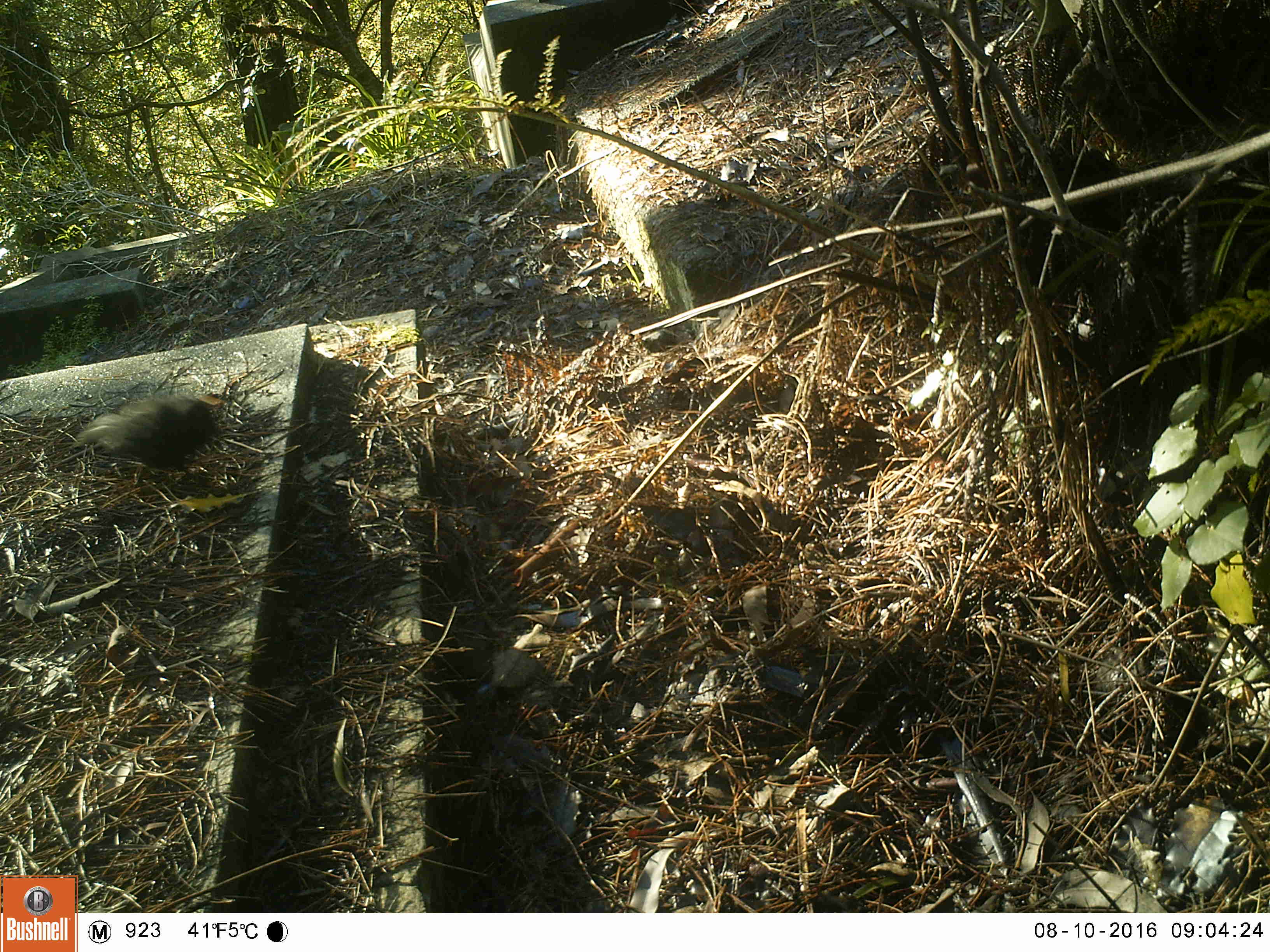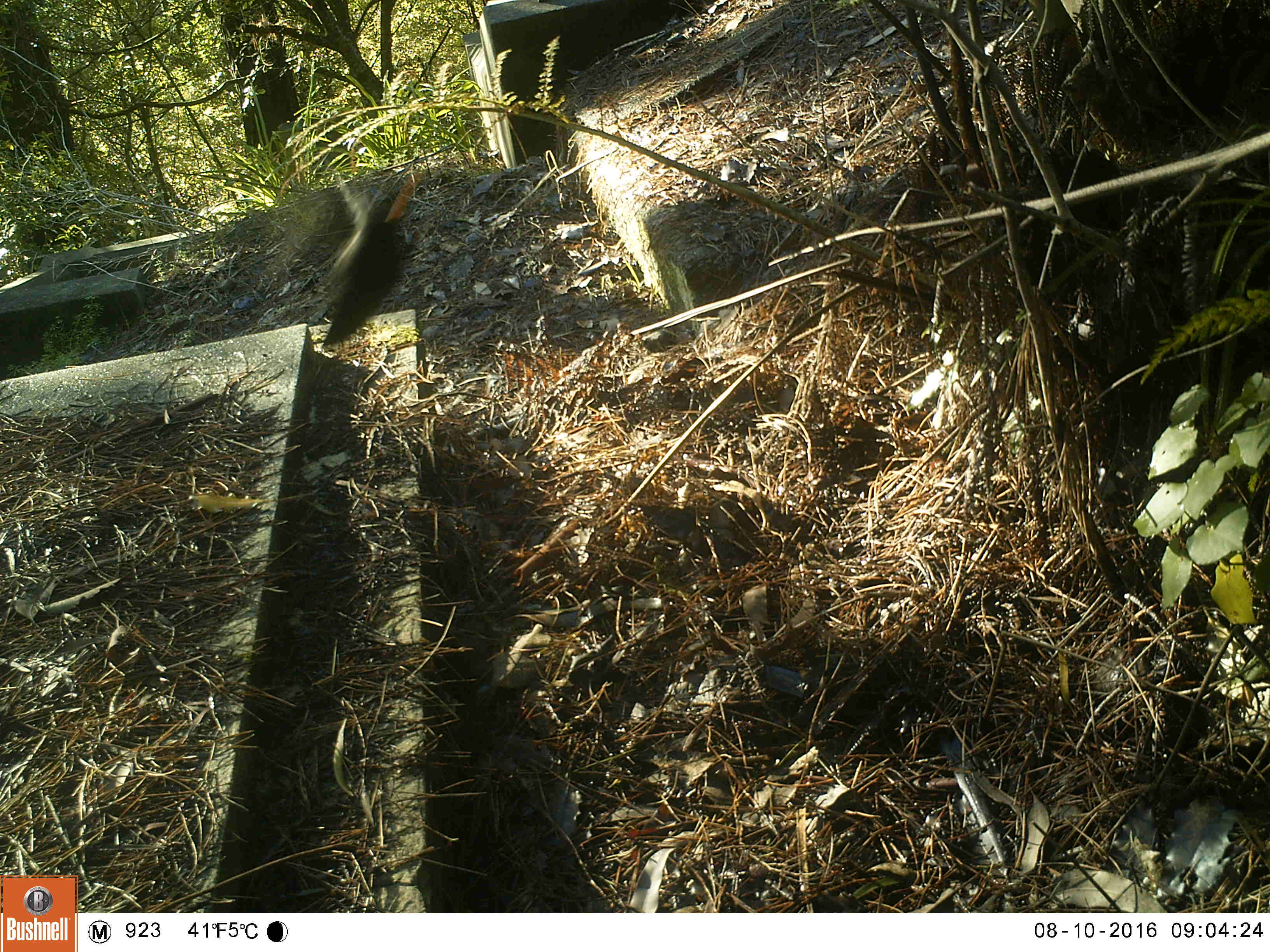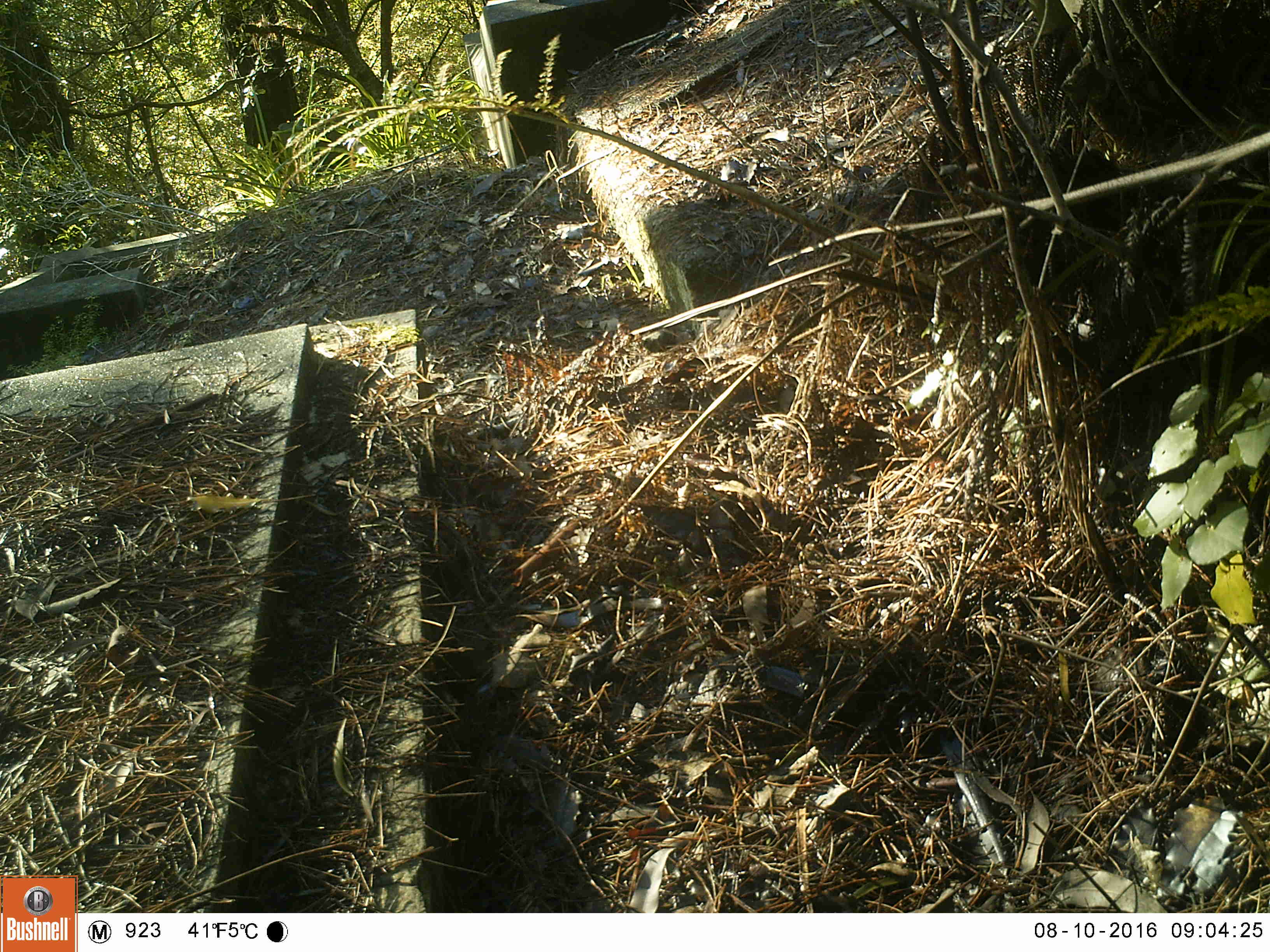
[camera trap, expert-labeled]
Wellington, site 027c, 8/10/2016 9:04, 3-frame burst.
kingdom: Animalia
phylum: Chordata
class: Aves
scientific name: Aves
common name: bird